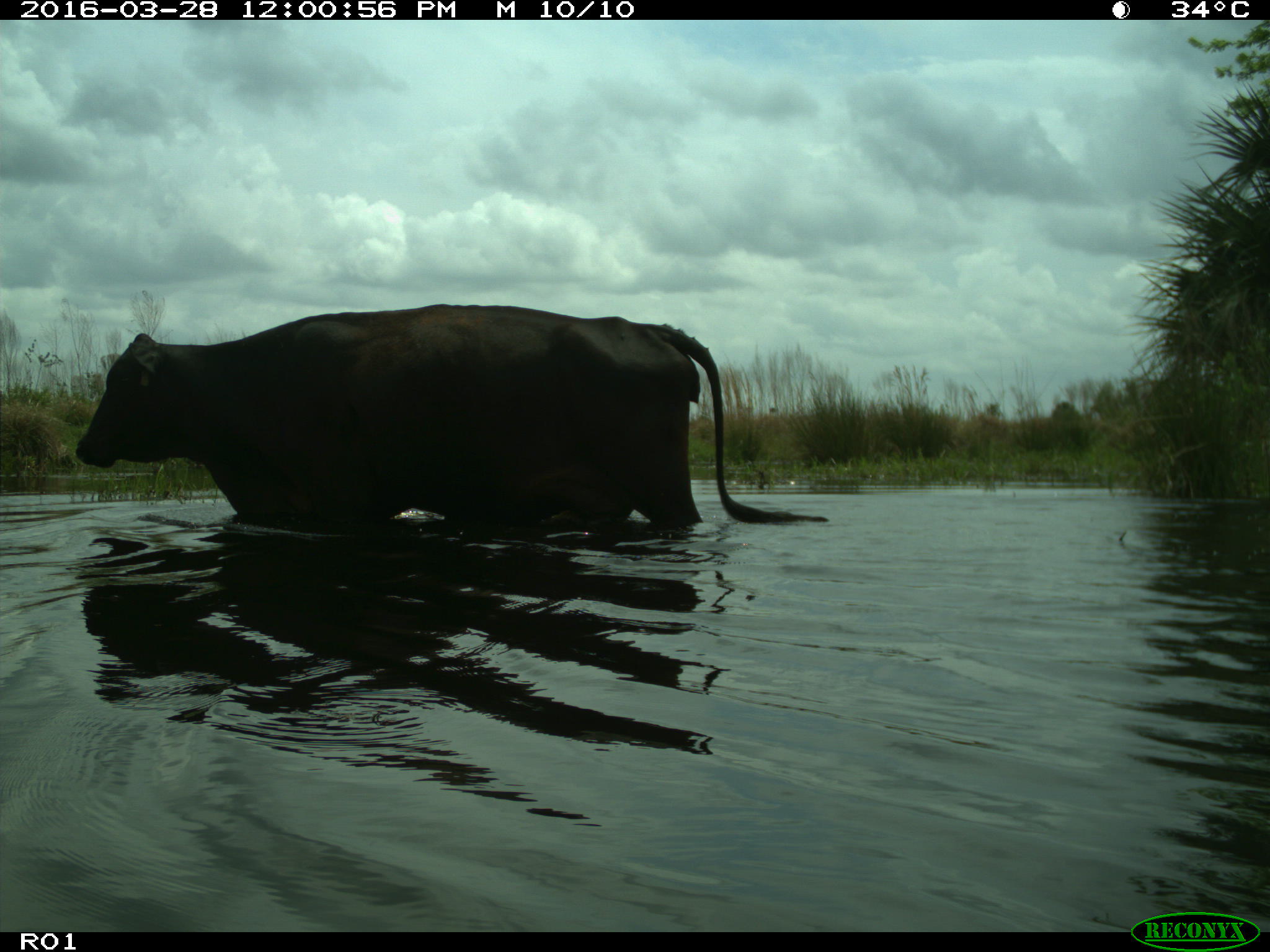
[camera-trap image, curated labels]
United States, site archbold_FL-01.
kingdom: Animalia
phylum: Chordata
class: Mammalia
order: Artiodactyla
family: Bovidae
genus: Bos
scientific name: Bos taurus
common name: domestic cow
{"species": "Bos taurus (domestic cow)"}